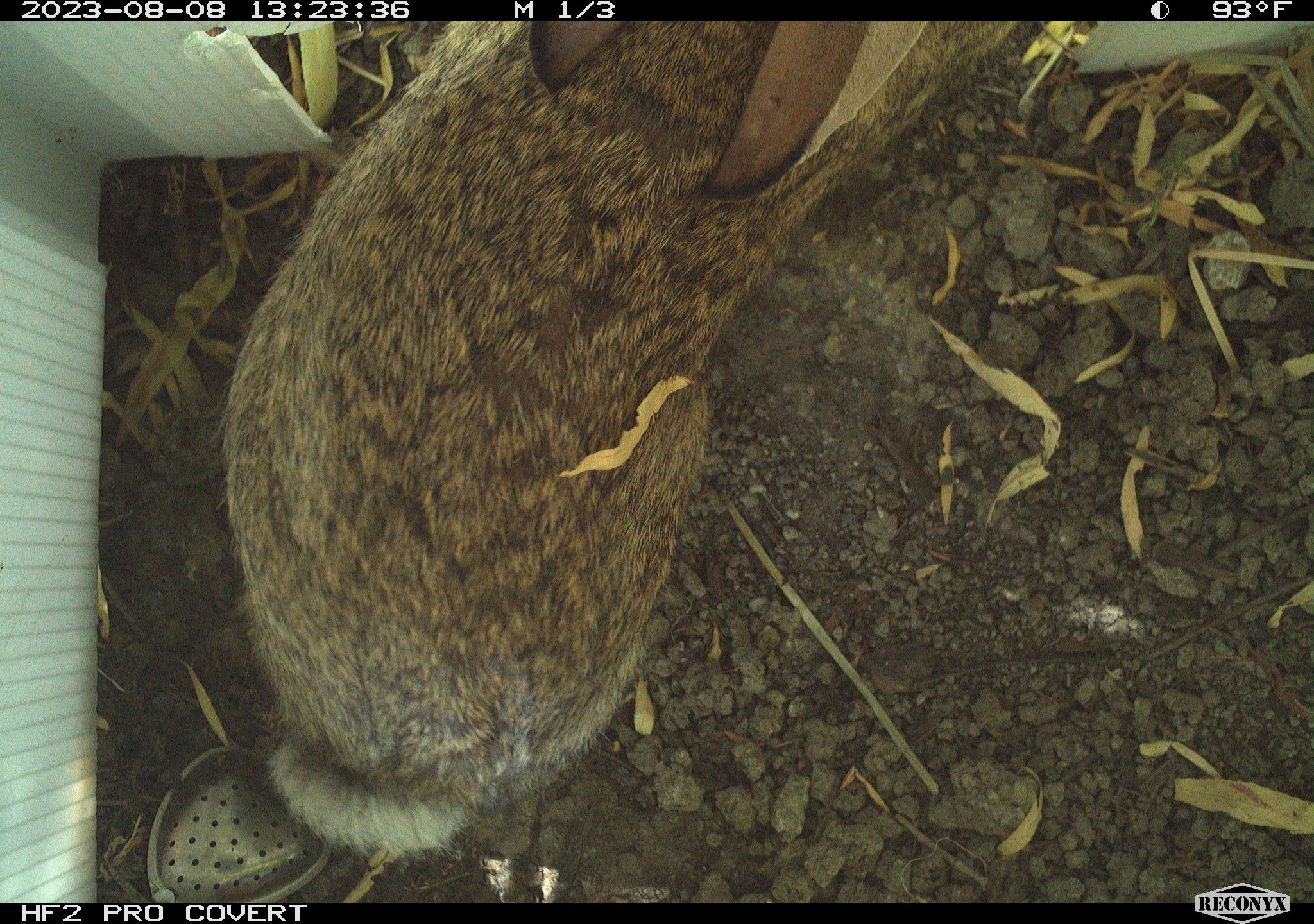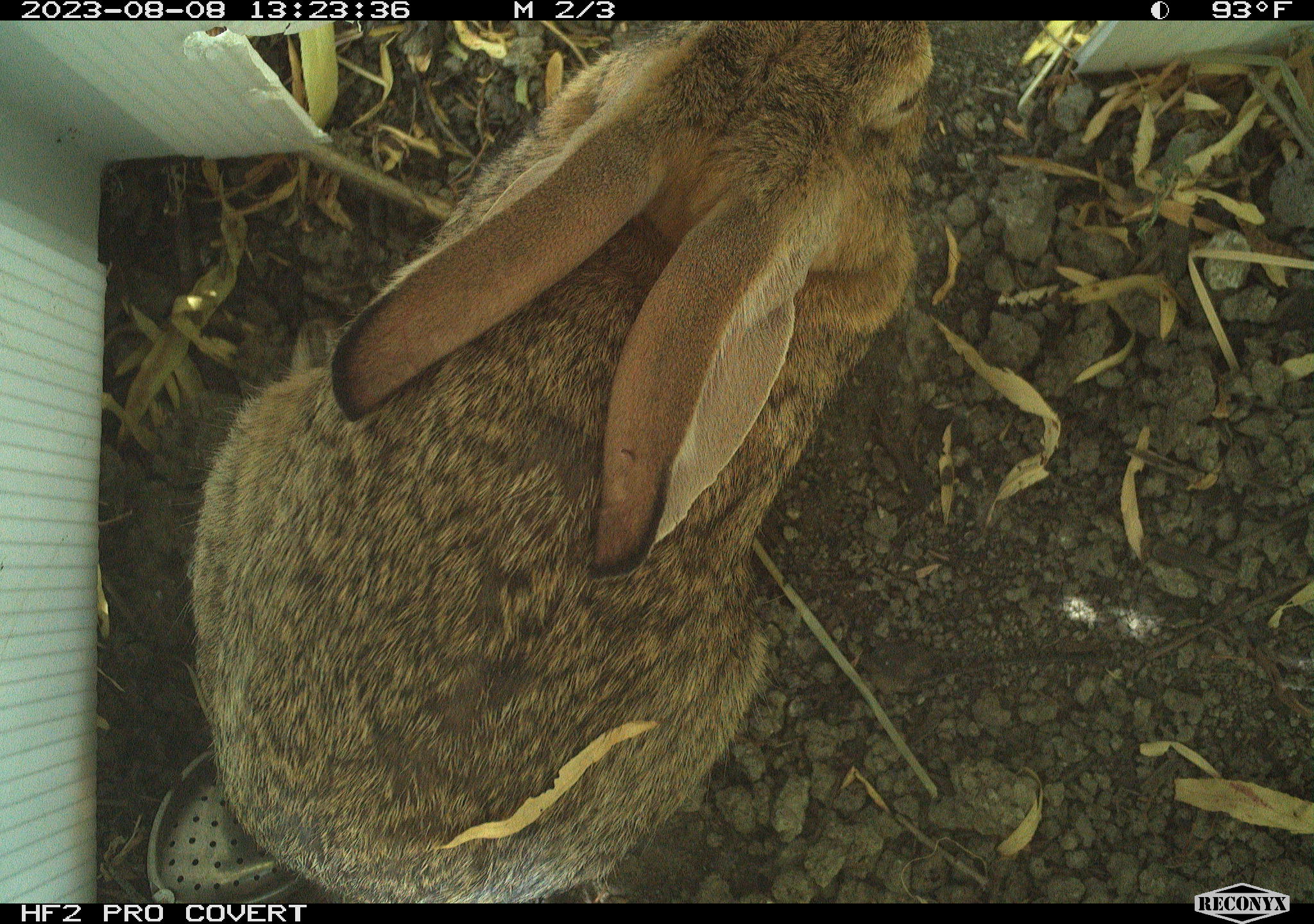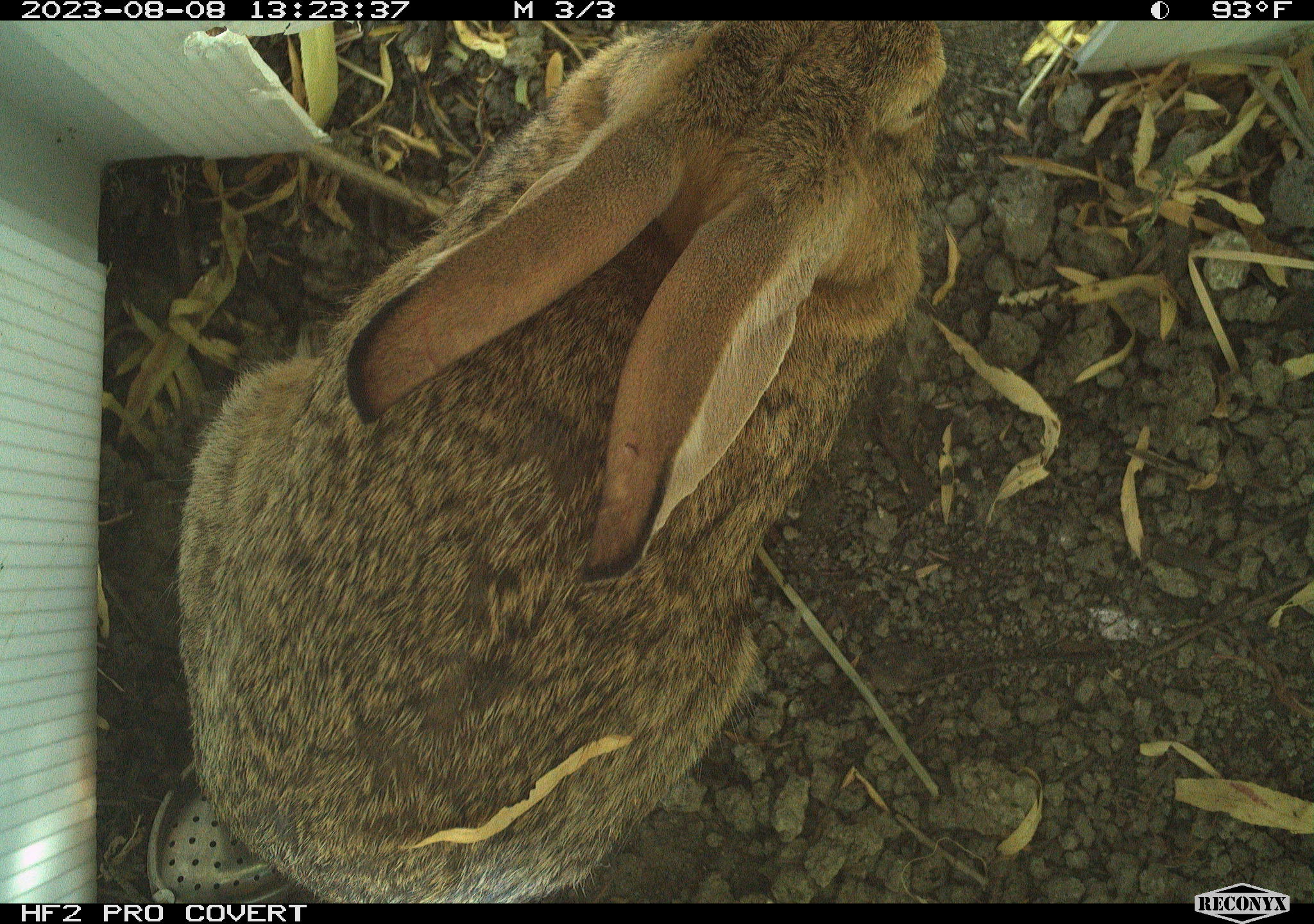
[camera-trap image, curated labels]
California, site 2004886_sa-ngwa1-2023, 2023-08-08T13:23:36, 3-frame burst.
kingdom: Animalia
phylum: Chordata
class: Mammalia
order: Lagomorpha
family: Leporidae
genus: Sylvilagus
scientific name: Sylvilagus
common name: cottontail rabbits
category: sylvilagus species